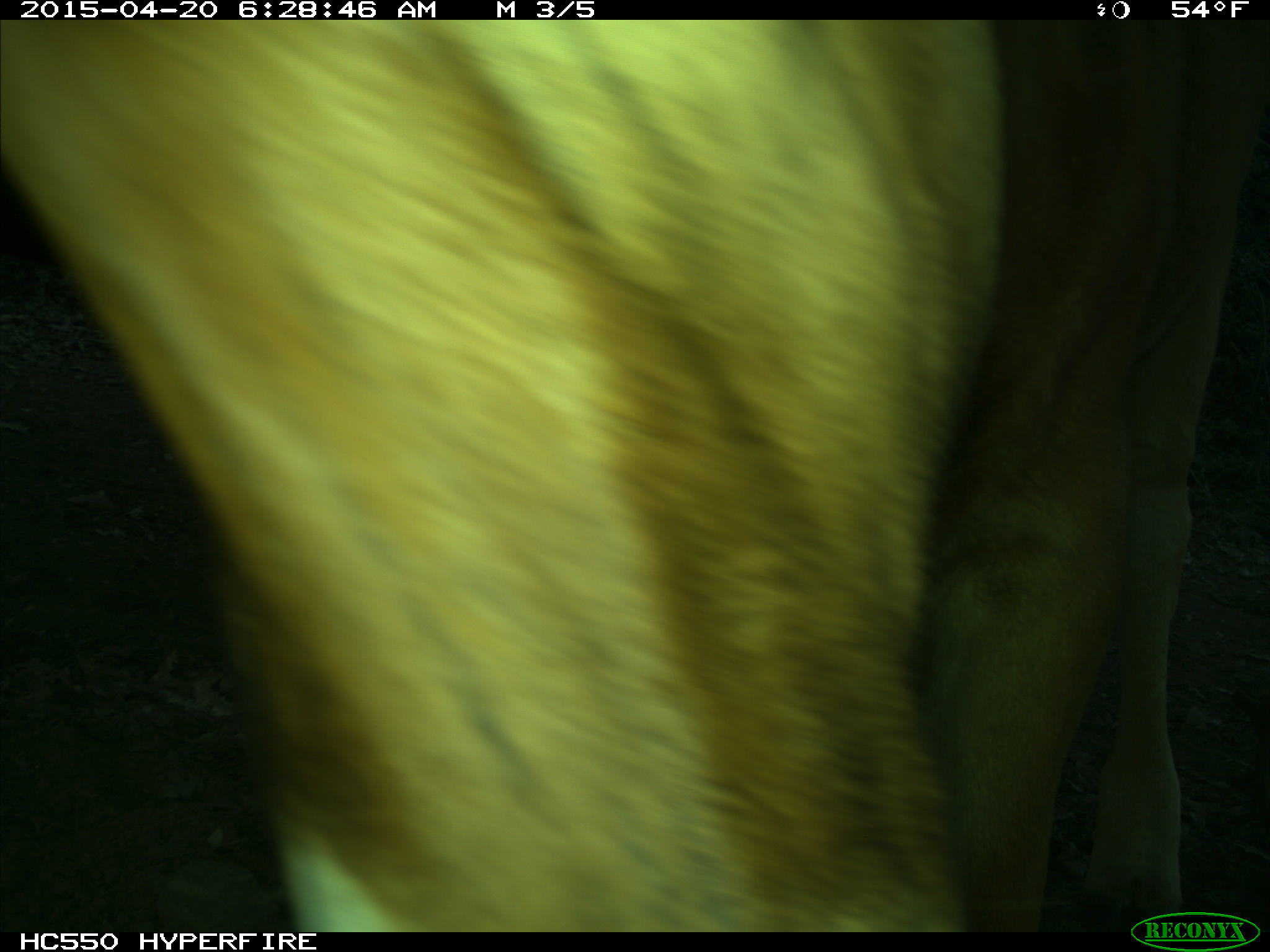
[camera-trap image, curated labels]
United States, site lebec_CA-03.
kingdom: Animalia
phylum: Chordata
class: Mammalia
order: Artiodactyla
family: Bovidae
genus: Bos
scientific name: Bos taurus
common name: domestic cow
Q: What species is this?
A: Bos taurus (domestic cow).